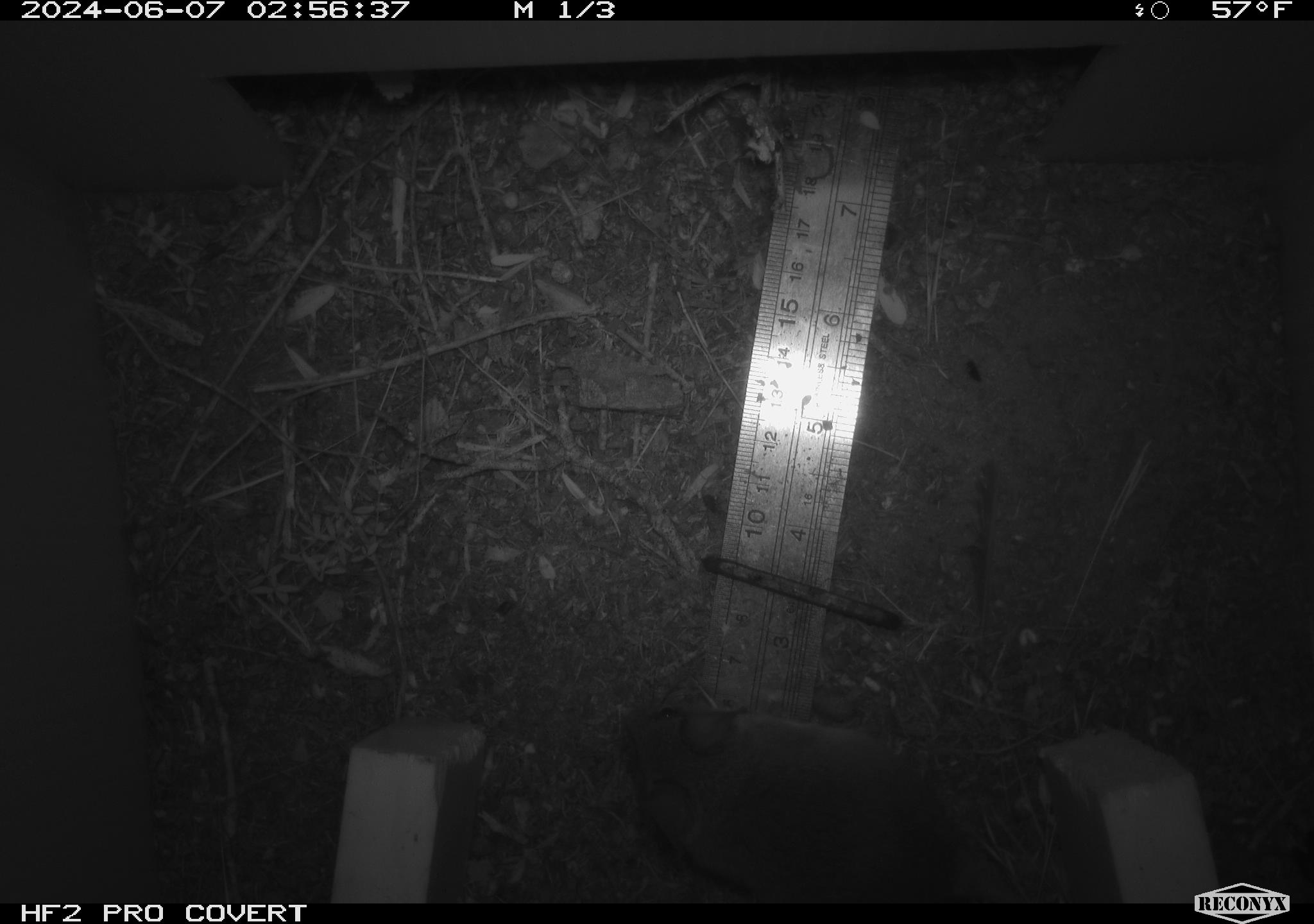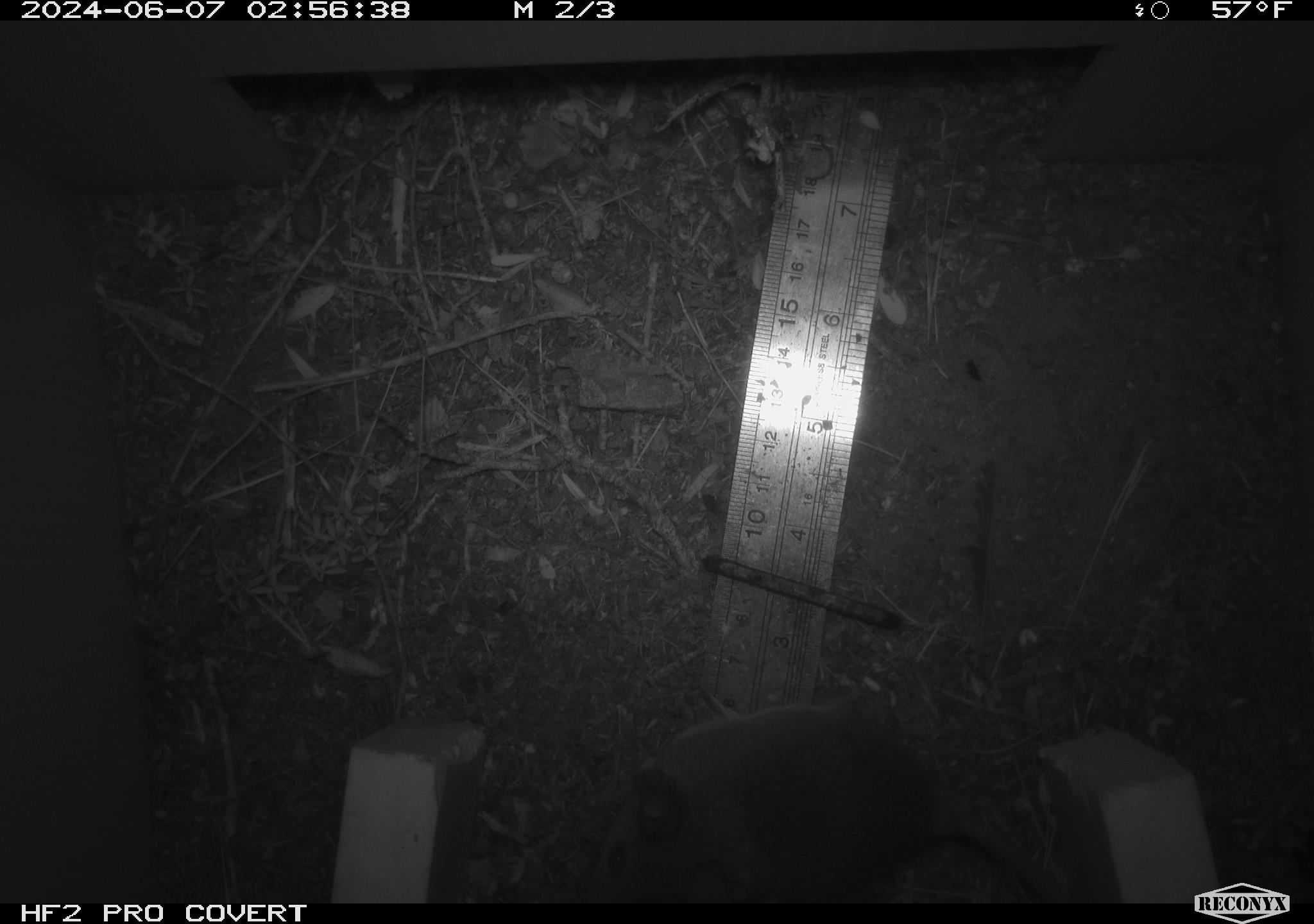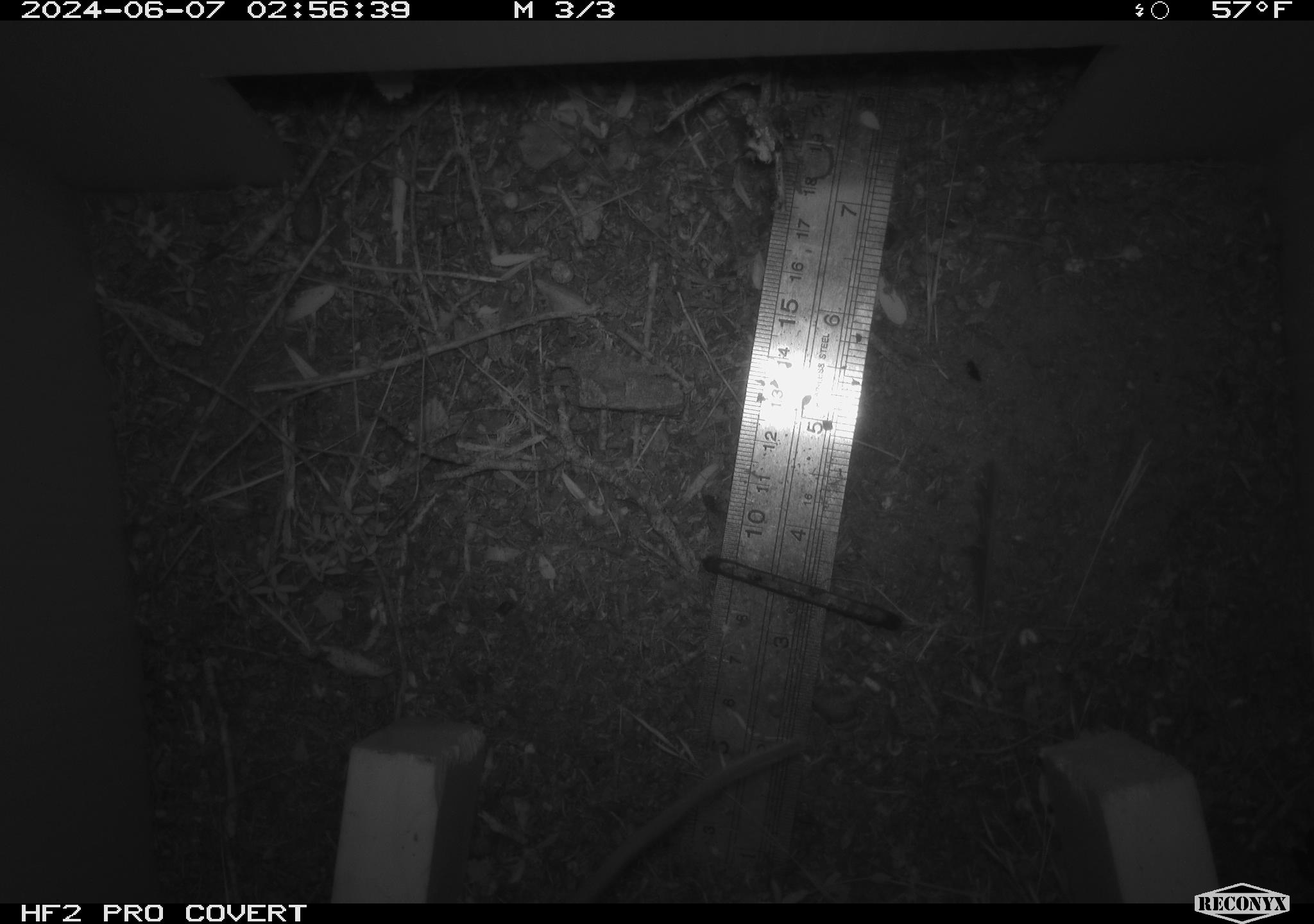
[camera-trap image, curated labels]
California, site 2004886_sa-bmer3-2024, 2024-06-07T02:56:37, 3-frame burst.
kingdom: Animalia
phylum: Chordata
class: Mammalia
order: Rodentia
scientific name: Rodentia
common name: mouse species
Mouse species (Rodentia).